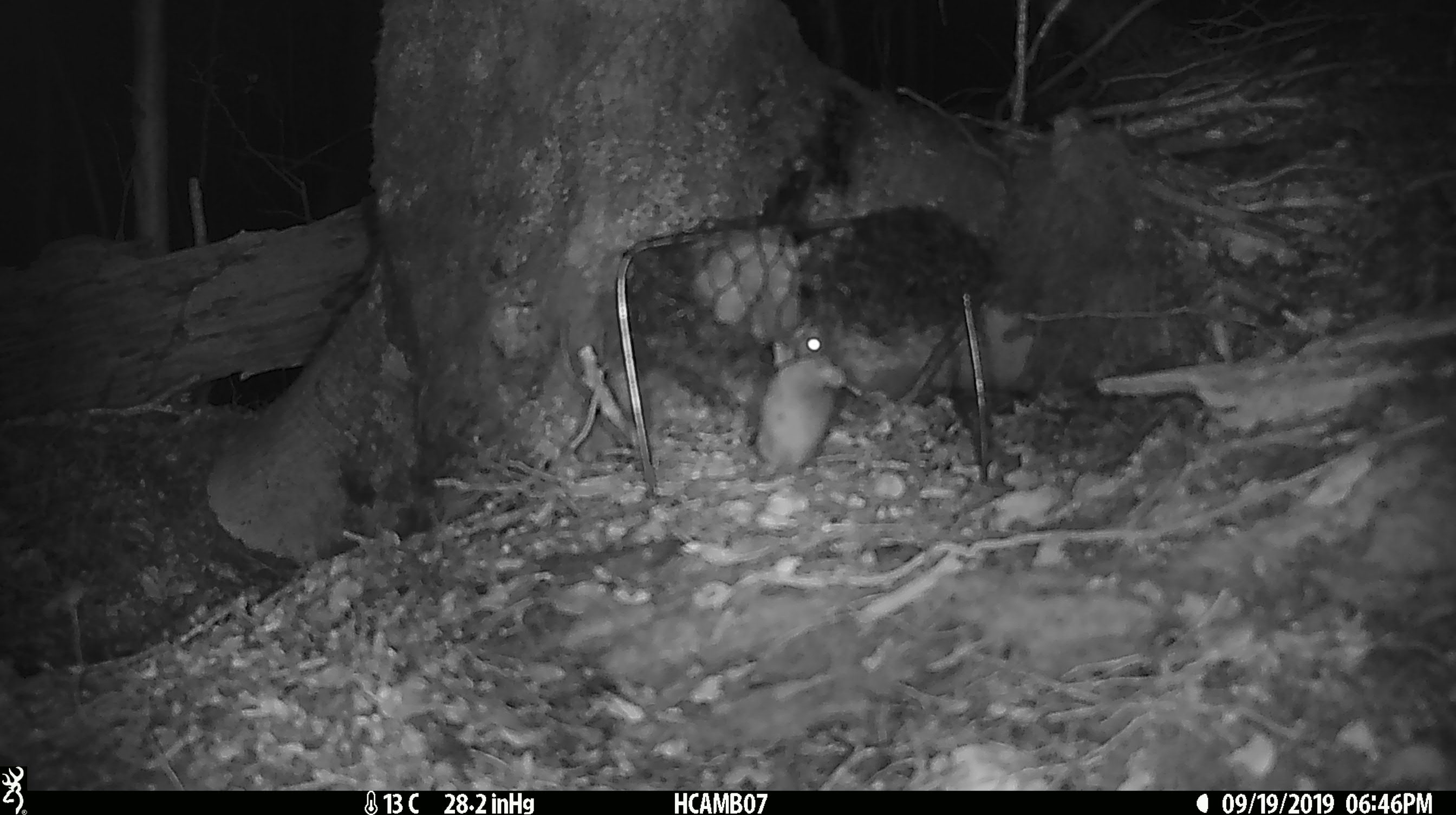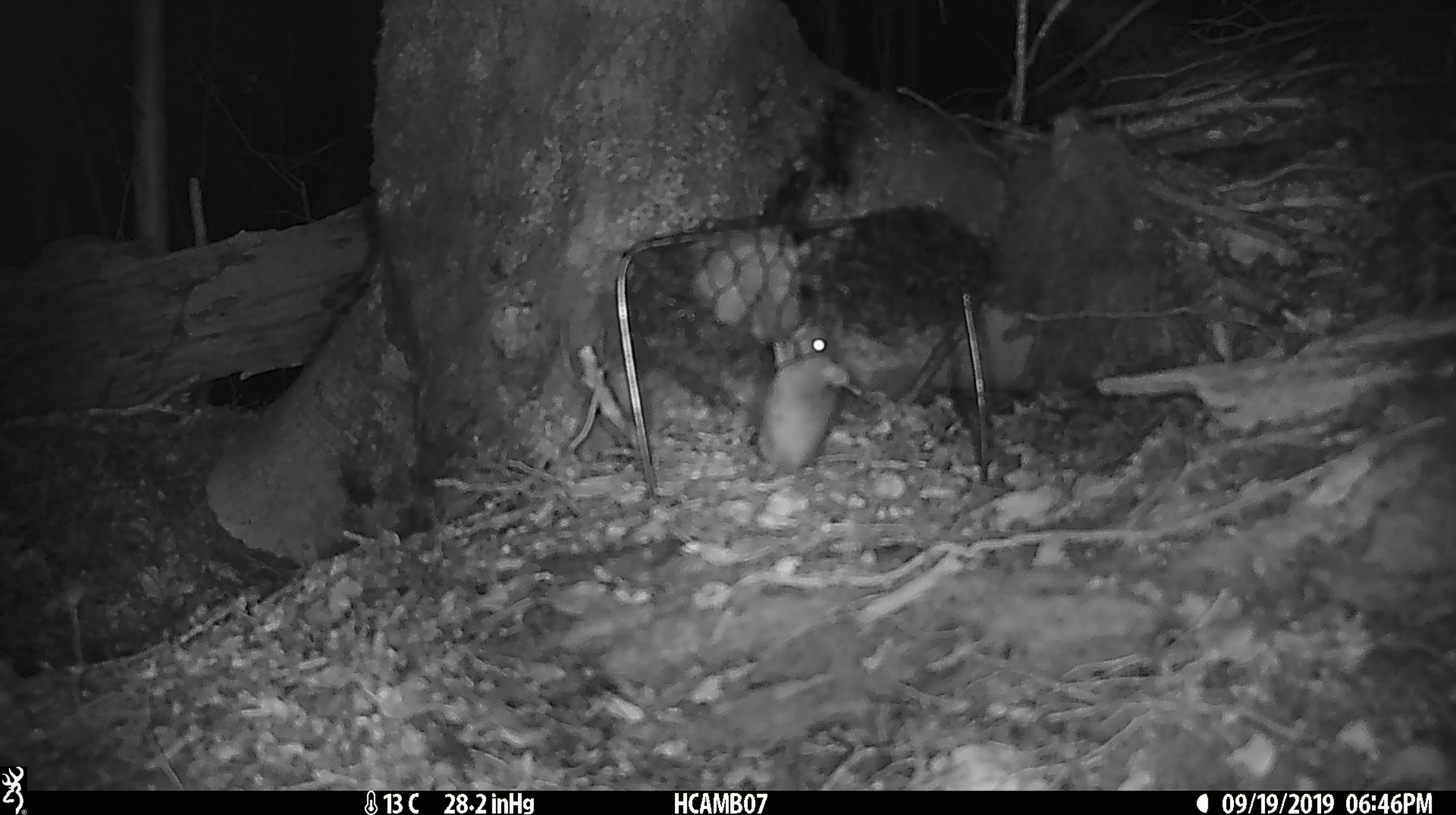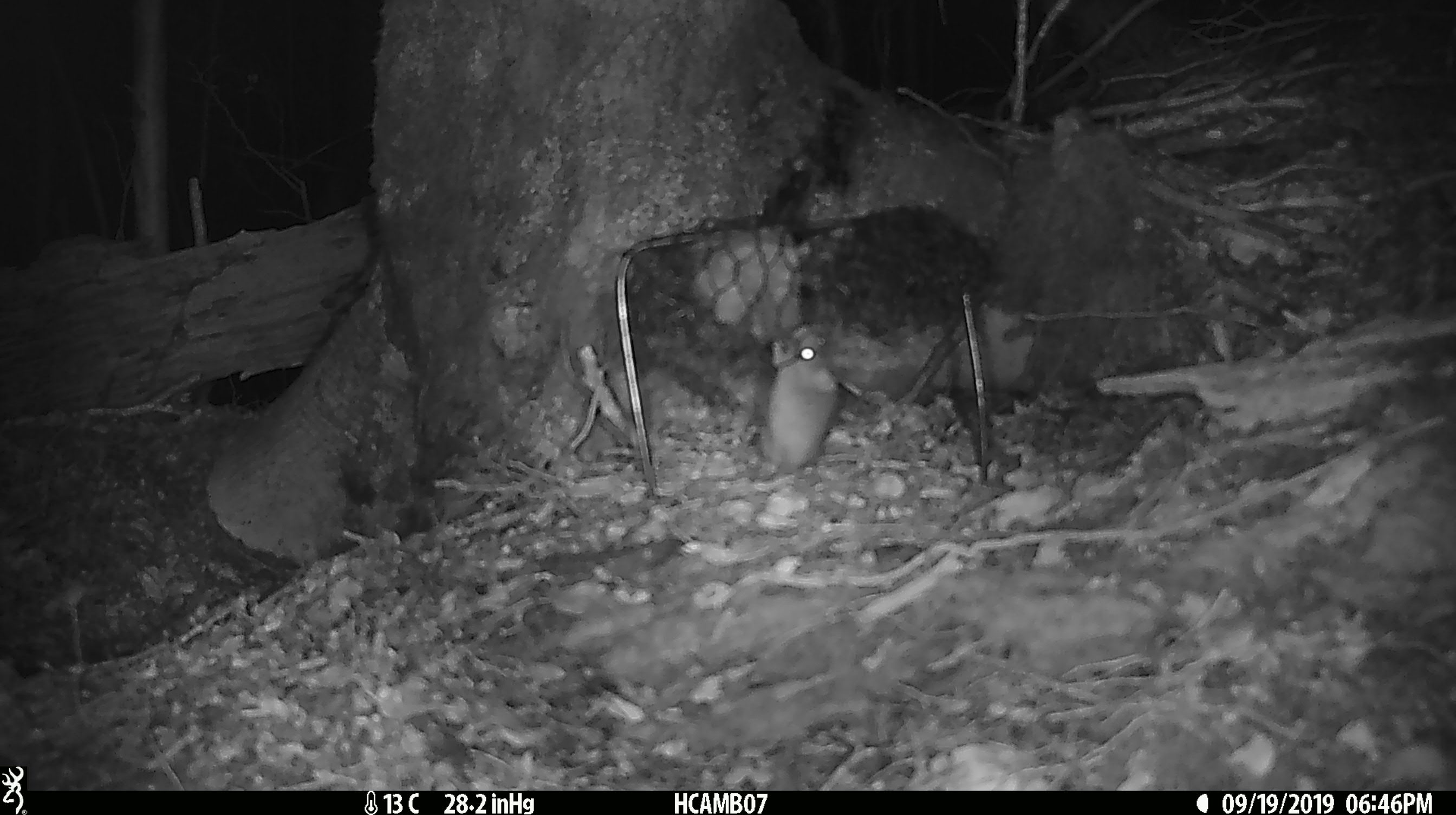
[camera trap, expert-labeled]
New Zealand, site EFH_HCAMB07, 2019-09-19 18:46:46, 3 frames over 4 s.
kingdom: Animalia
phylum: Chordata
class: Mammalia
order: Rodentia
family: Muridae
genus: Mus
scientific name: Mus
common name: mouse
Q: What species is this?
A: Mouse (Mus).